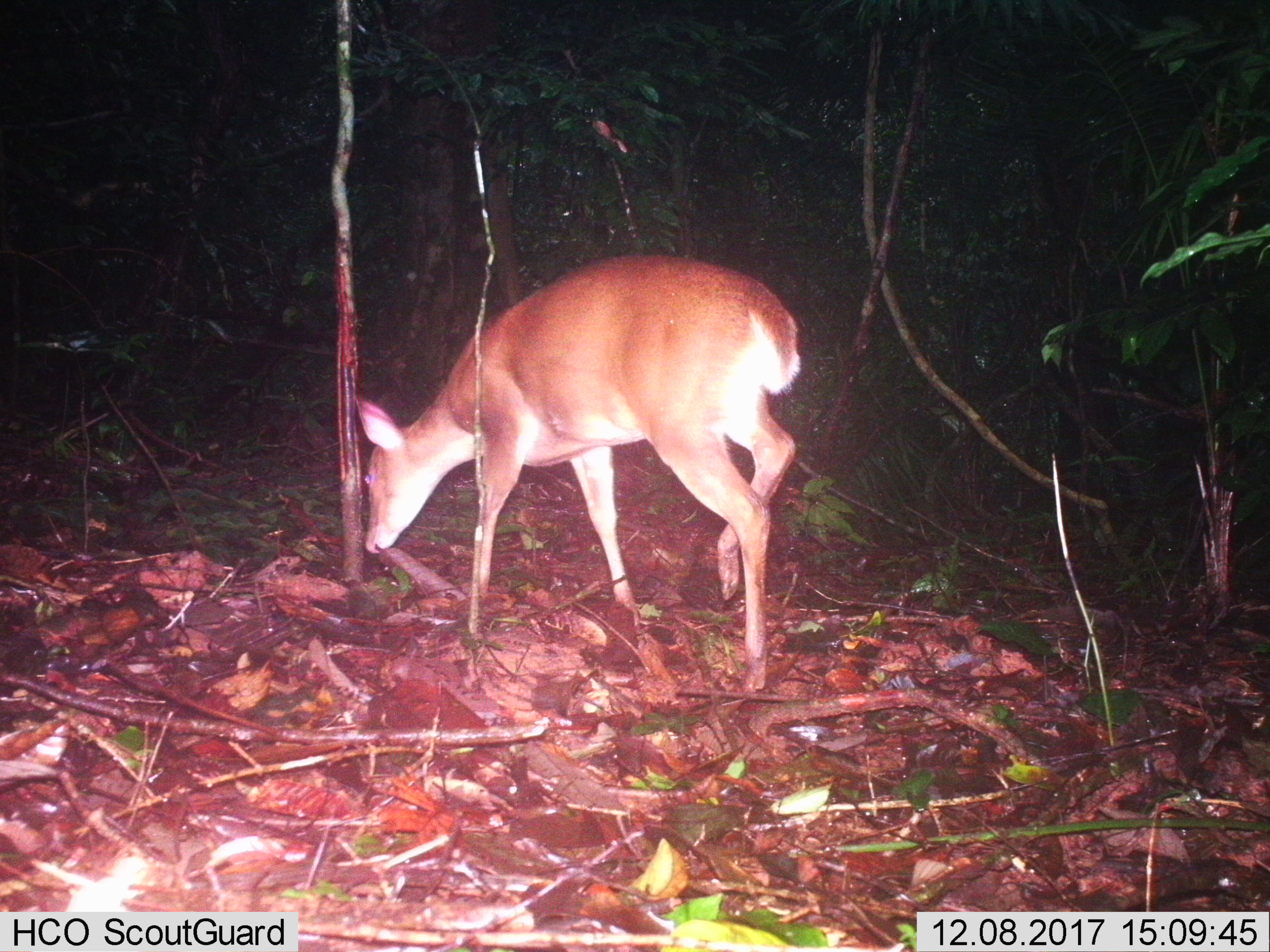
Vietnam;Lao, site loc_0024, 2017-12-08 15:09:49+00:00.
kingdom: Animalia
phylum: Chordata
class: Mammalia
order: Artiodactyla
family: Cervidae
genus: Muntiacus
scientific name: Muntiacus vuquangensis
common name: large-antlered muntjac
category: large antlered muntjac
Large antlered muntjac (large-antlered muntjac) (Muntiacus vuquangensis). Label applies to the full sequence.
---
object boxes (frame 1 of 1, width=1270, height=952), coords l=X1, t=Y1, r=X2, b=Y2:
large antlered muntjac: l=353, t=254, r=803, b=693